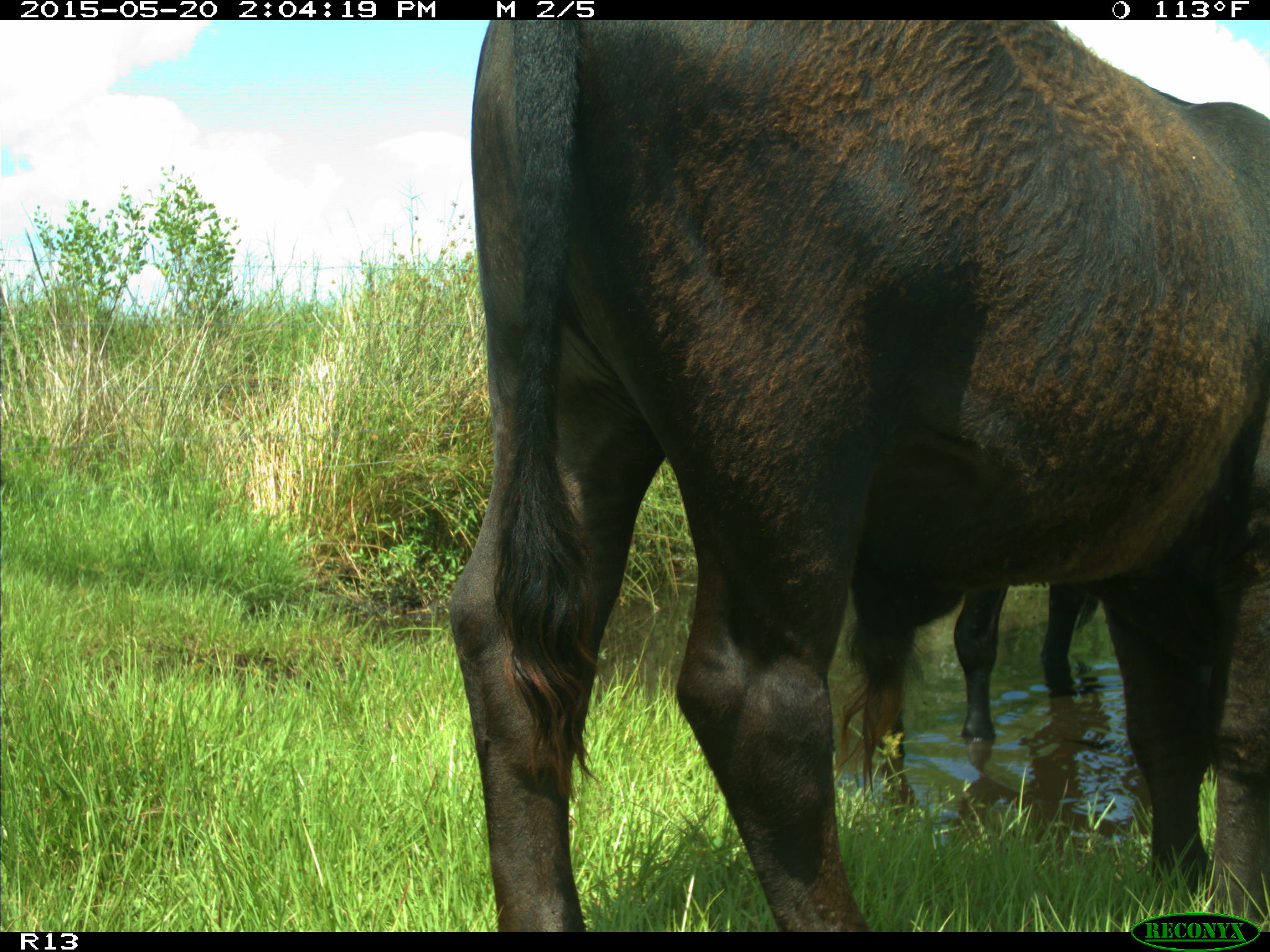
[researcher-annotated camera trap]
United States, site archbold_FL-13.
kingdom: Animalia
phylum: Chordata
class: Mammalia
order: Artiodactyla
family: Bovidae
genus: Bos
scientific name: Bos taurus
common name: domestic cow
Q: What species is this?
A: Bos taurus (domestic cow).